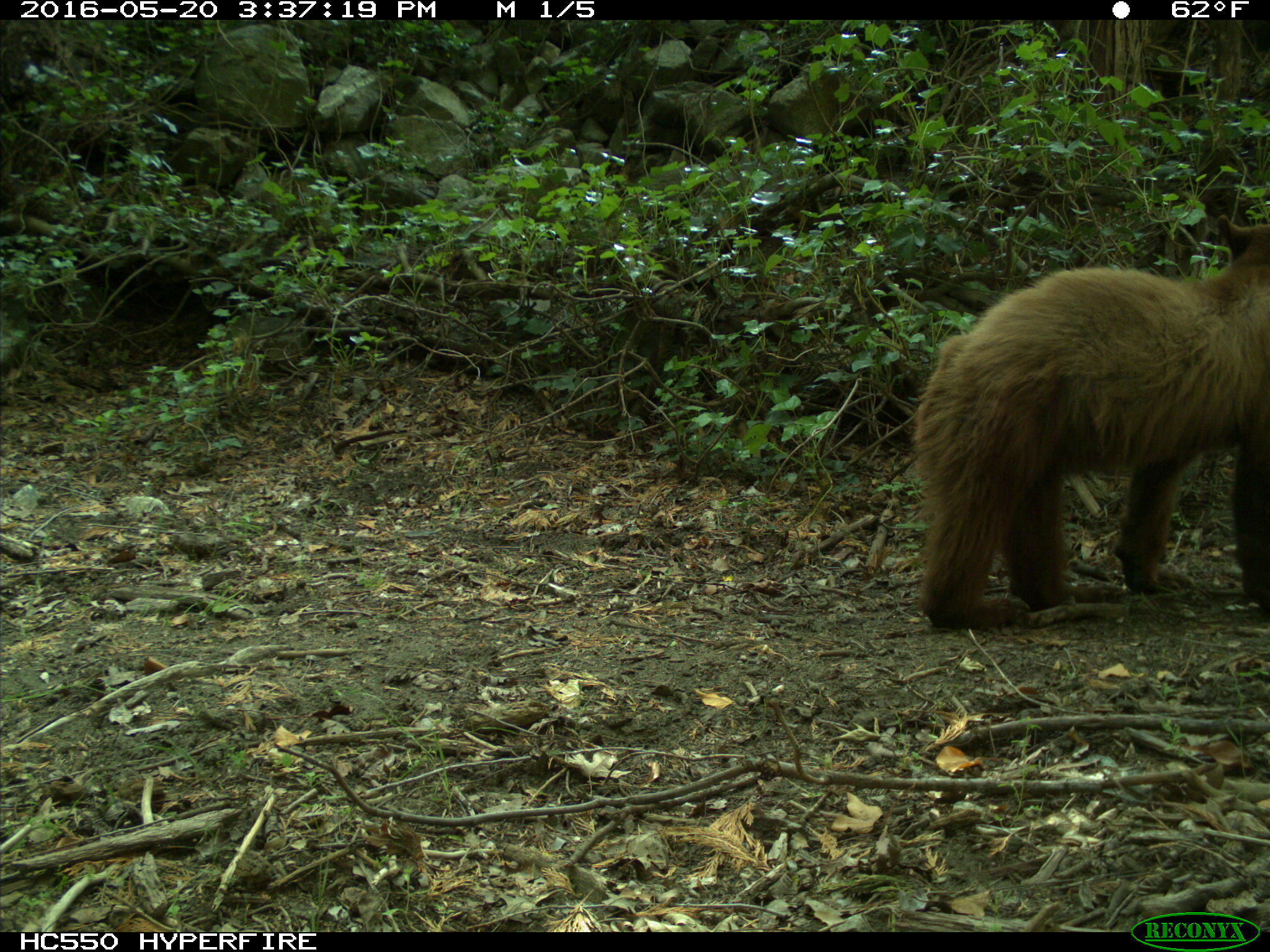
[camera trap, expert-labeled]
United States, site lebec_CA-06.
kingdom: Animalia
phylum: Chordata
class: Mammalia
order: Carnivora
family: Ursidae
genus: Ursus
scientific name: Ursus americanus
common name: american black bear